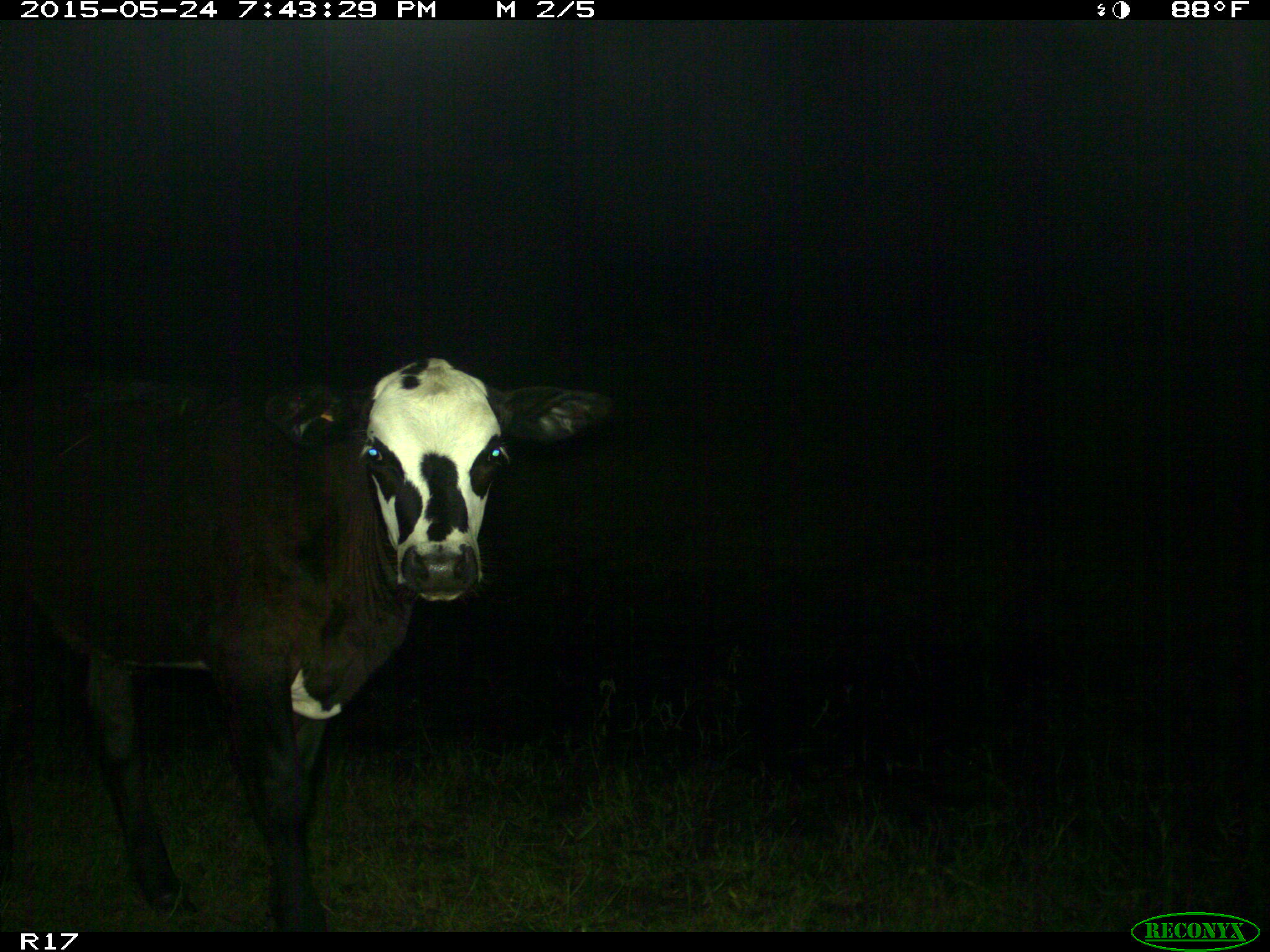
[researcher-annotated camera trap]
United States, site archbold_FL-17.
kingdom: Animalia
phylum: Chordata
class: Mammalia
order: Artiodactyla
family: Bovidae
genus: Bos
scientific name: Bos taurus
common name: domestic cow